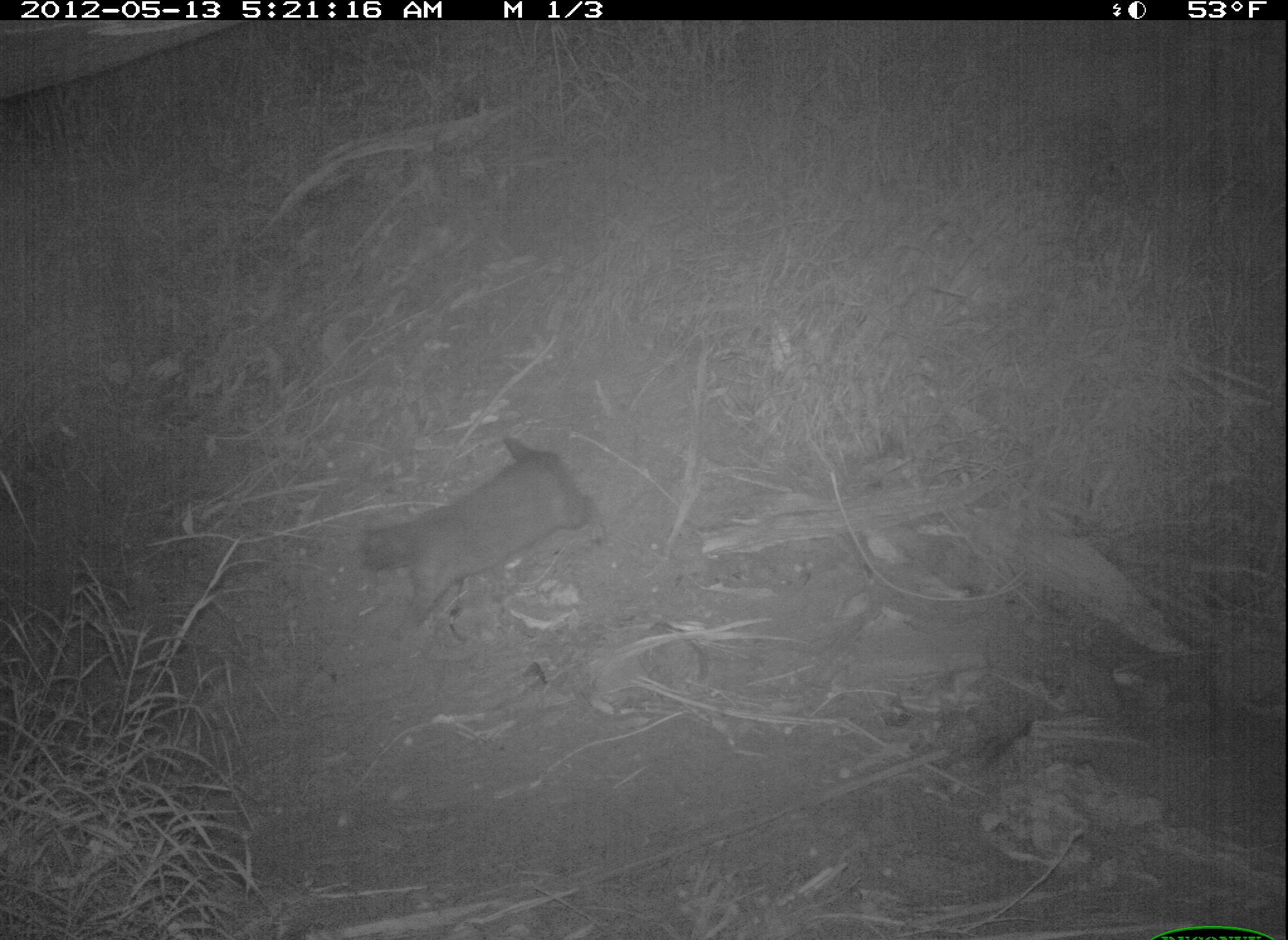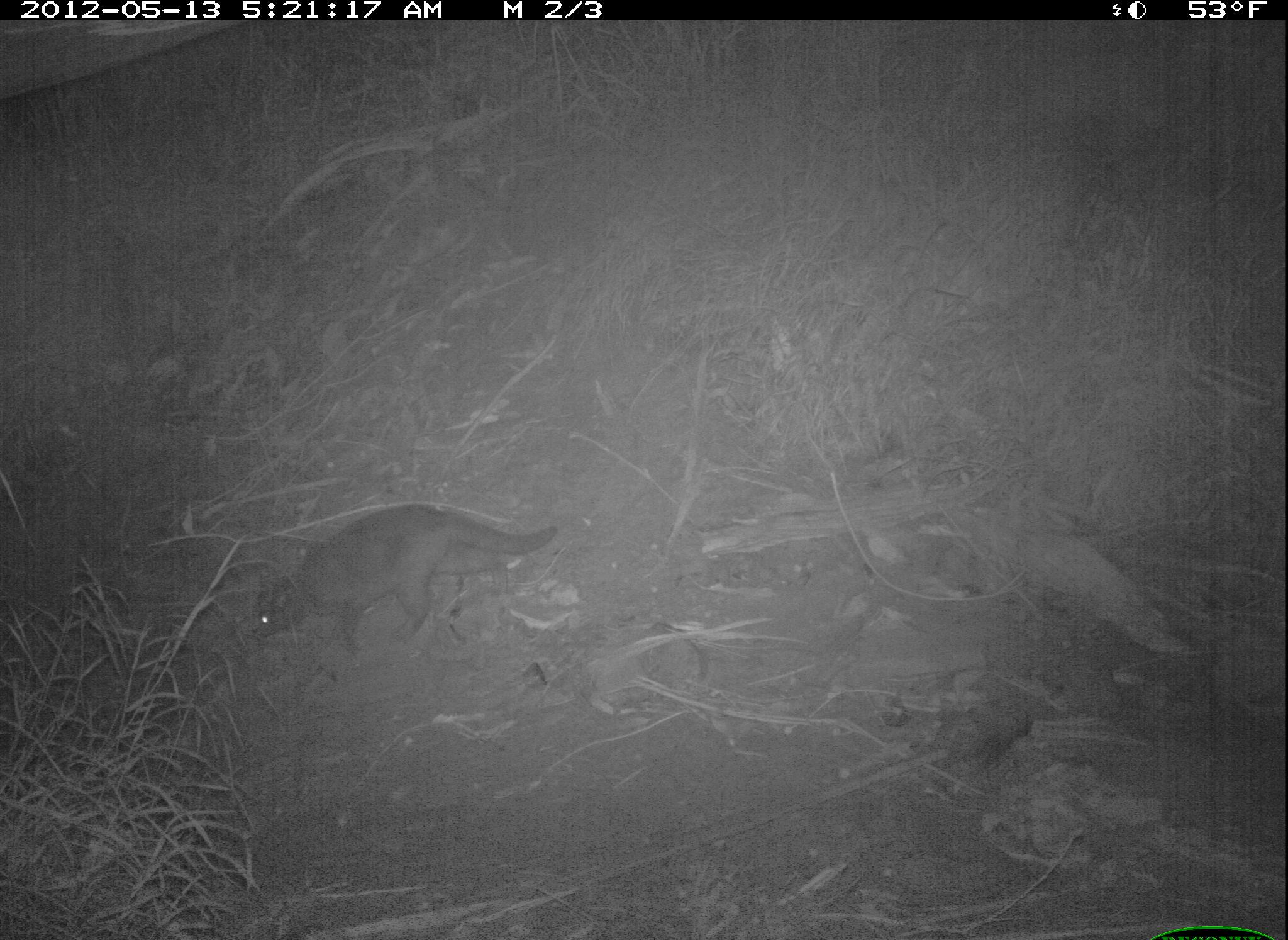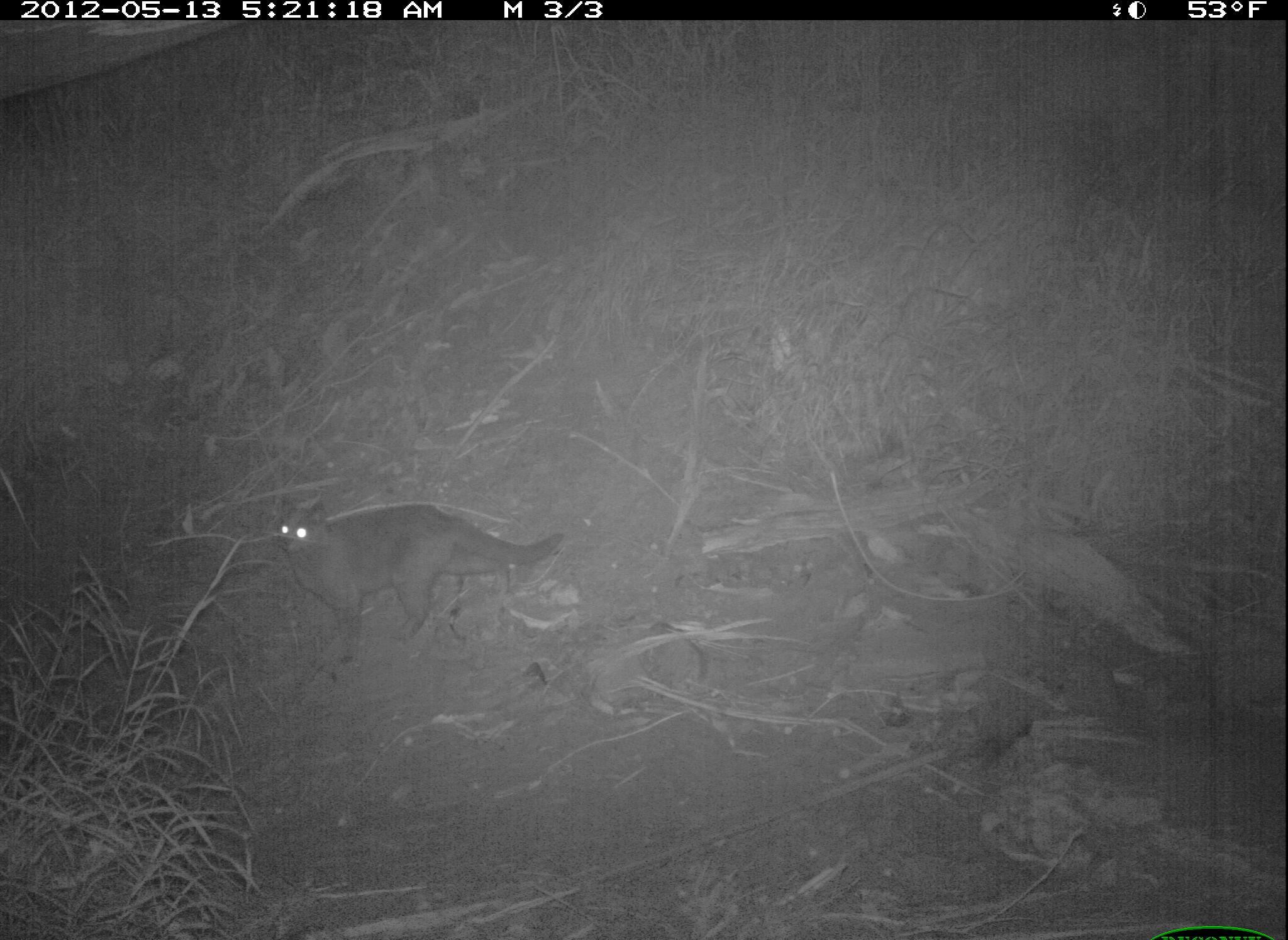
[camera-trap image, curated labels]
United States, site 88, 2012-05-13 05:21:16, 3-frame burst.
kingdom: Animalia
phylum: Chordata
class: Mammalia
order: Carnivora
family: Felidae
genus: Felis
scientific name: Felis catus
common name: cat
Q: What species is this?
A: Cat (Felis catus).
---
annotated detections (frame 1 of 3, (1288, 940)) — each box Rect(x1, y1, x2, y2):
cat: Rect(365, 427, 610, 625)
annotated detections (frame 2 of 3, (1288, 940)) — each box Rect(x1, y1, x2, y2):
cat: Rect(249, 497, 562, 664)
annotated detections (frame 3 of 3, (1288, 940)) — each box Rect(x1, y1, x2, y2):
cat: Rect(254, 490, 578, 667)